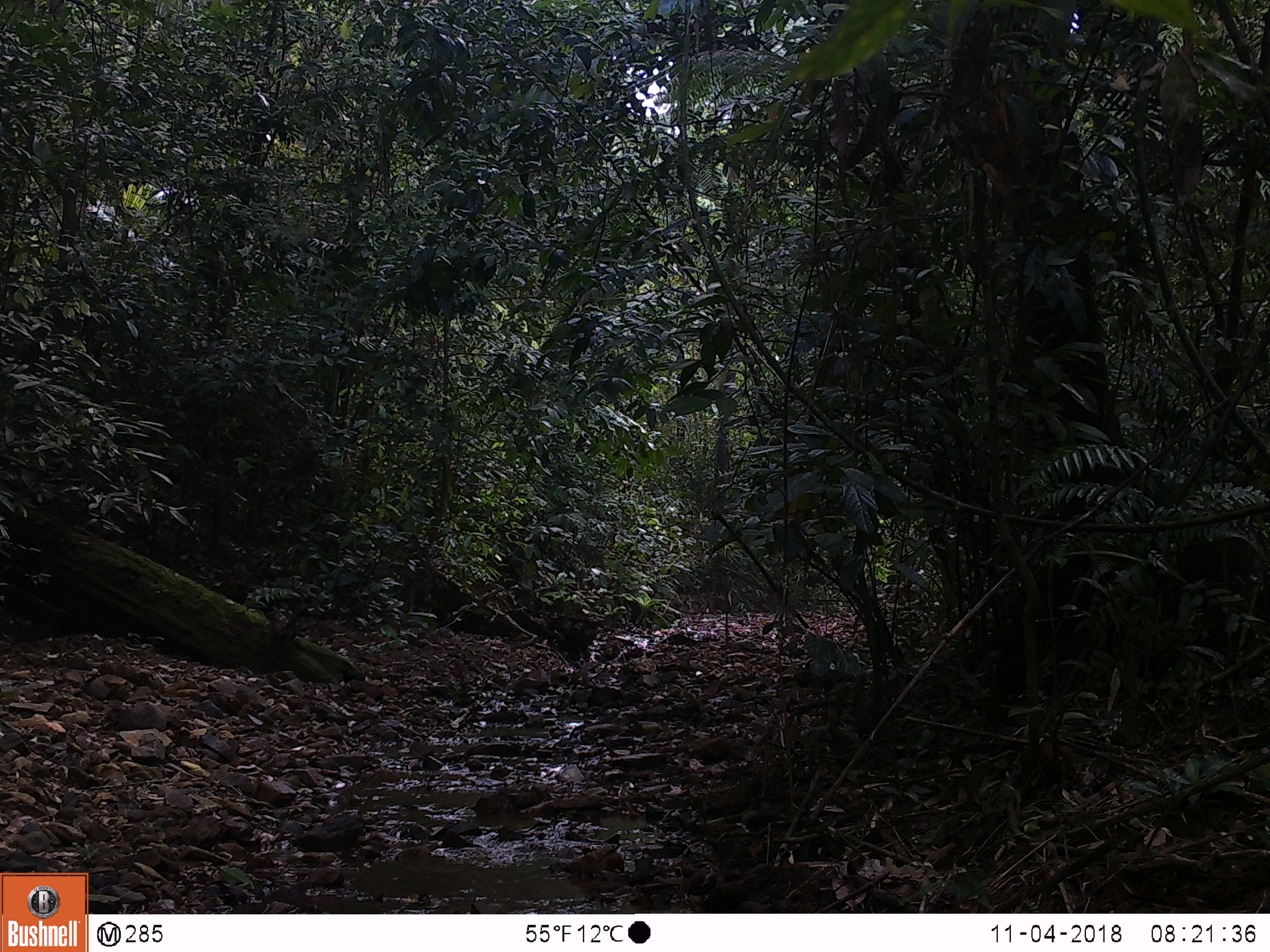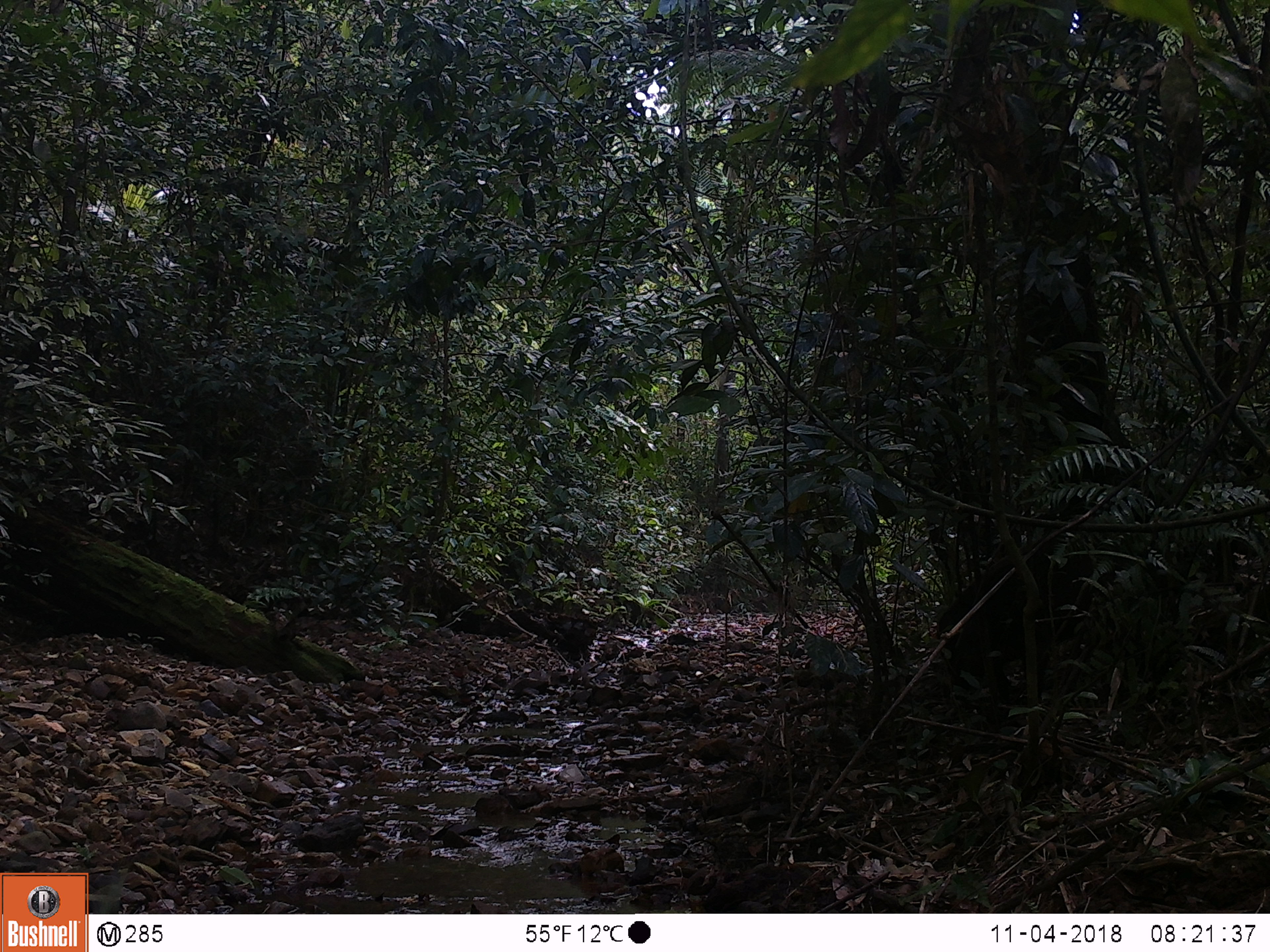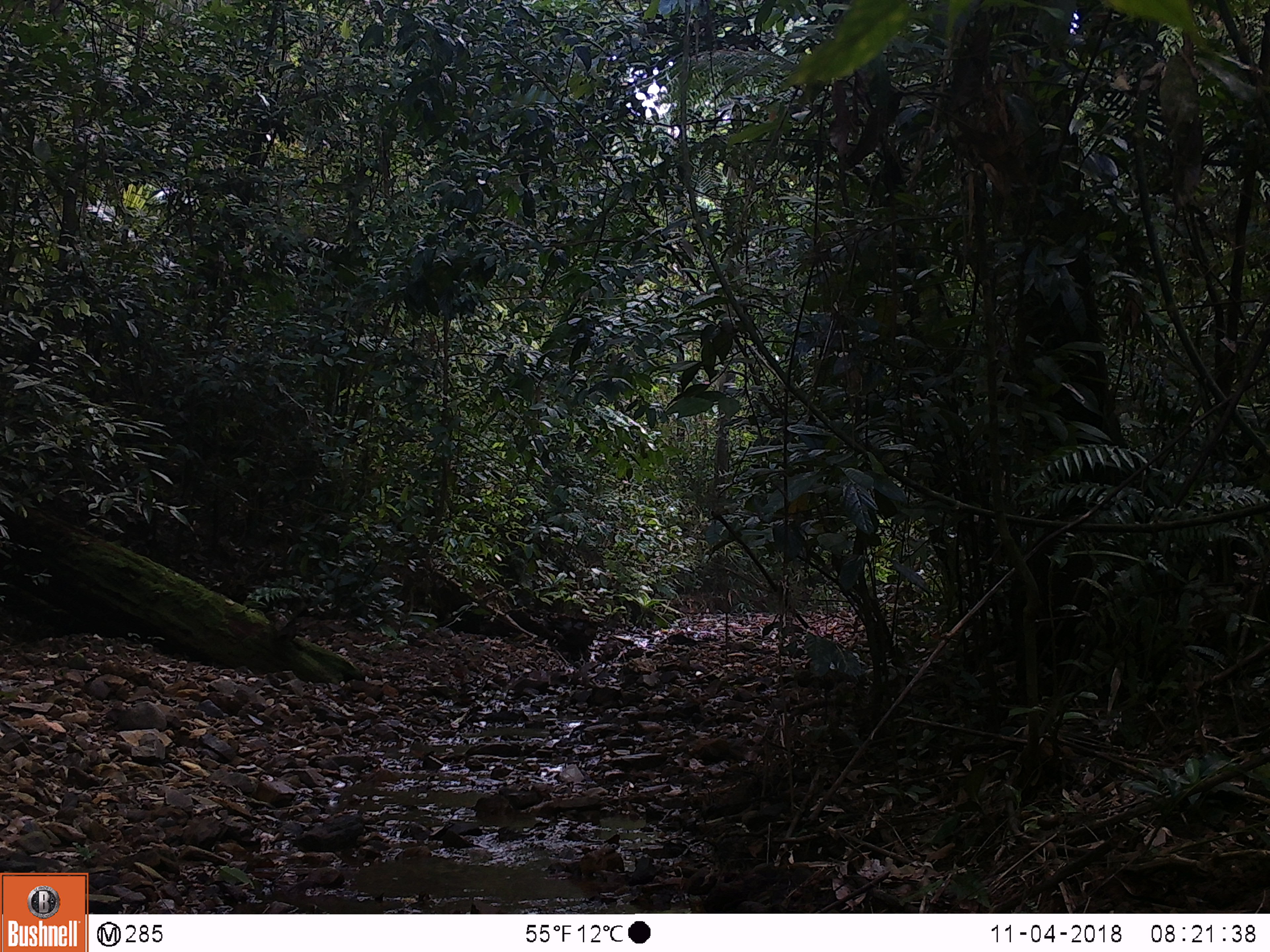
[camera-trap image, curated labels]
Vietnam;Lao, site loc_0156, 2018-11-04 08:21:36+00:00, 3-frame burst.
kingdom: Animalia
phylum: Chordata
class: Mammalia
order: Artiodactyla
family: Suidae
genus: Sus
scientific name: Sus scrofa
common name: eurasian wild pig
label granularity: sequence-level